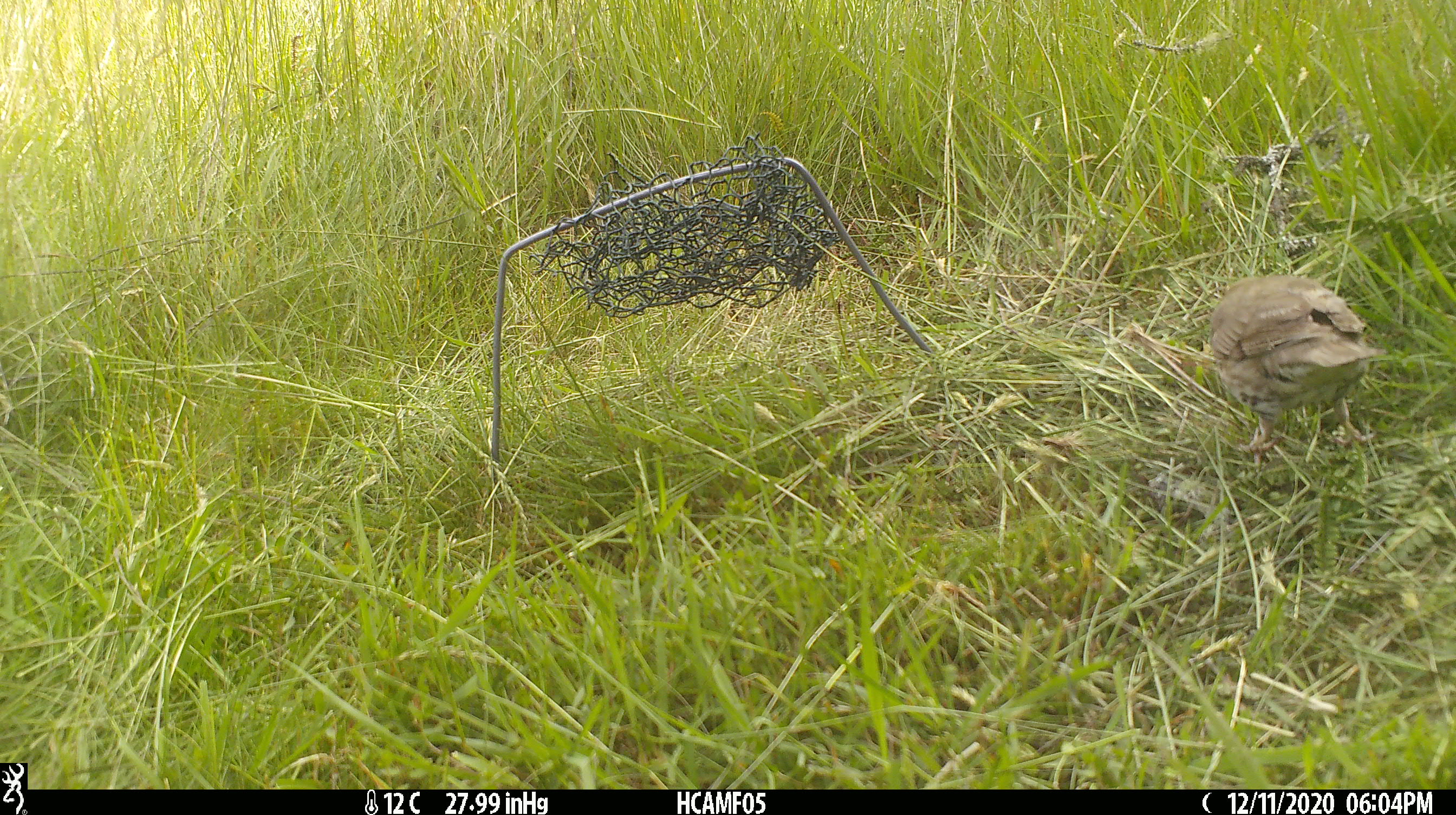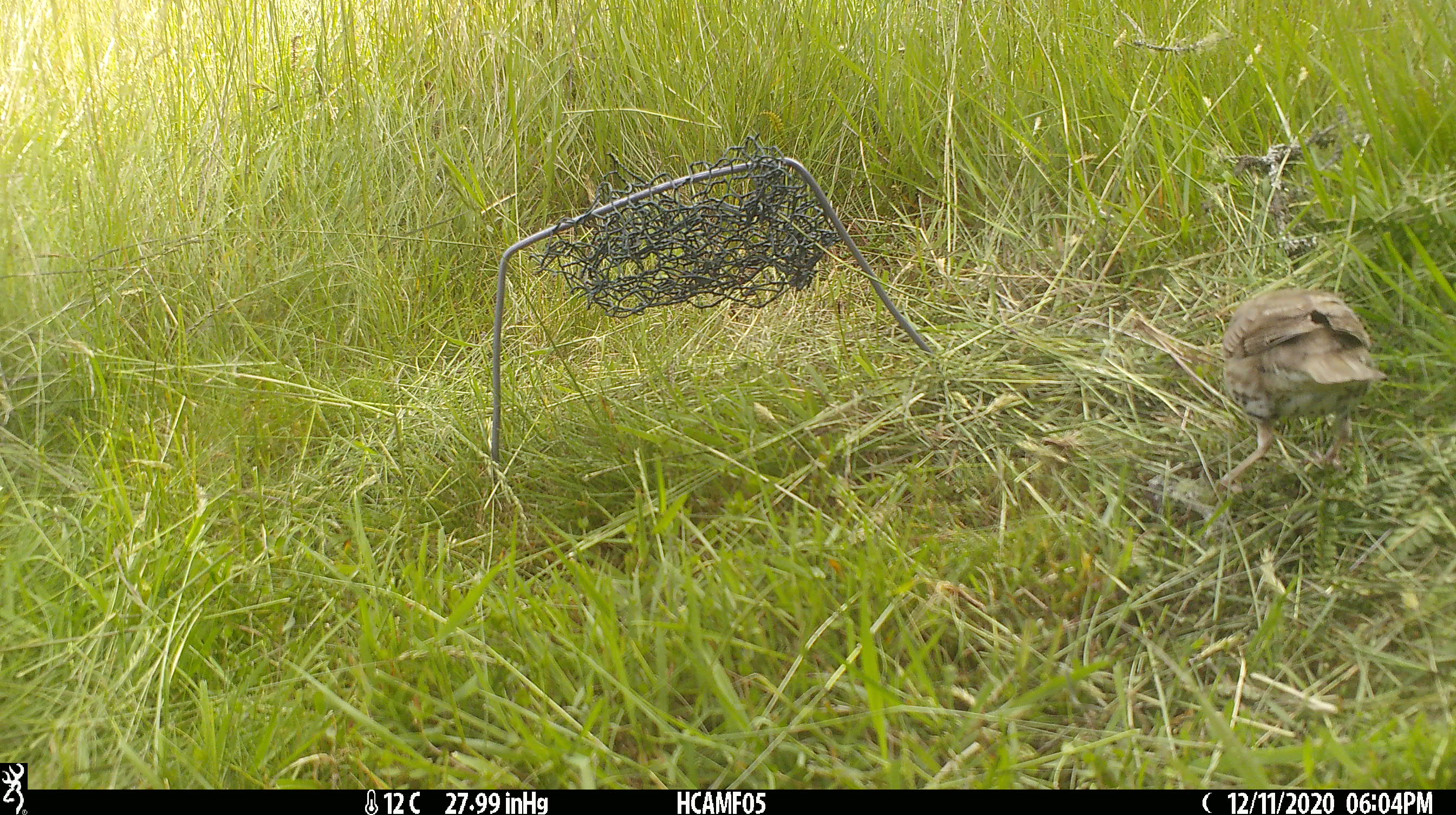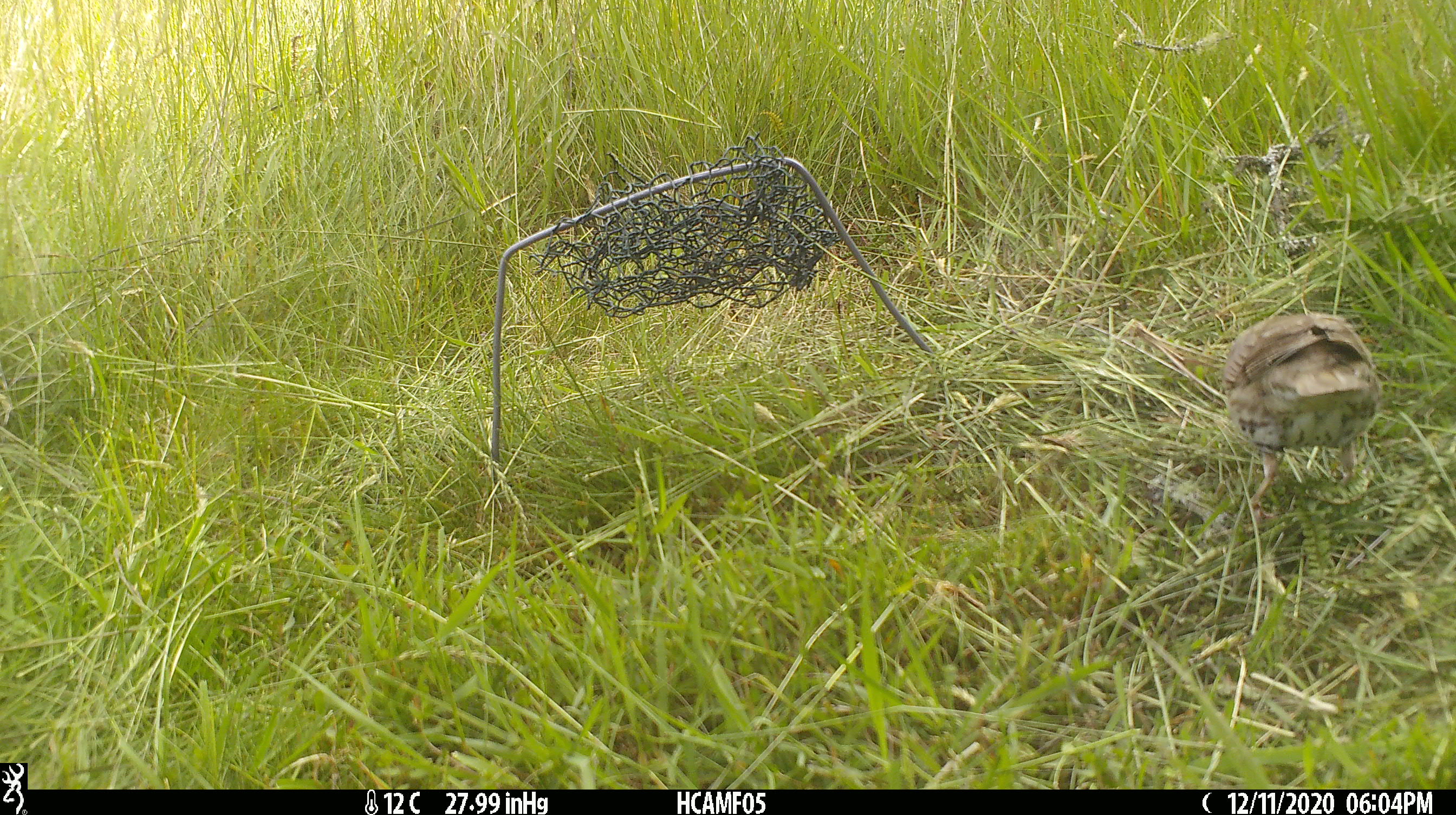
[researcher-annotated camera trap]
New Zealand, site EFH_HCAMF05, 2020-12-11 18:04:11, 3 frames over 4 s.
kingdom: Animalia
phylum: Chordata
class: Aves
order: Passeriformes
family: Turdidae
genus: Turdus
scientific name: Turdus philomelos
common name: song thrush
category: thrush